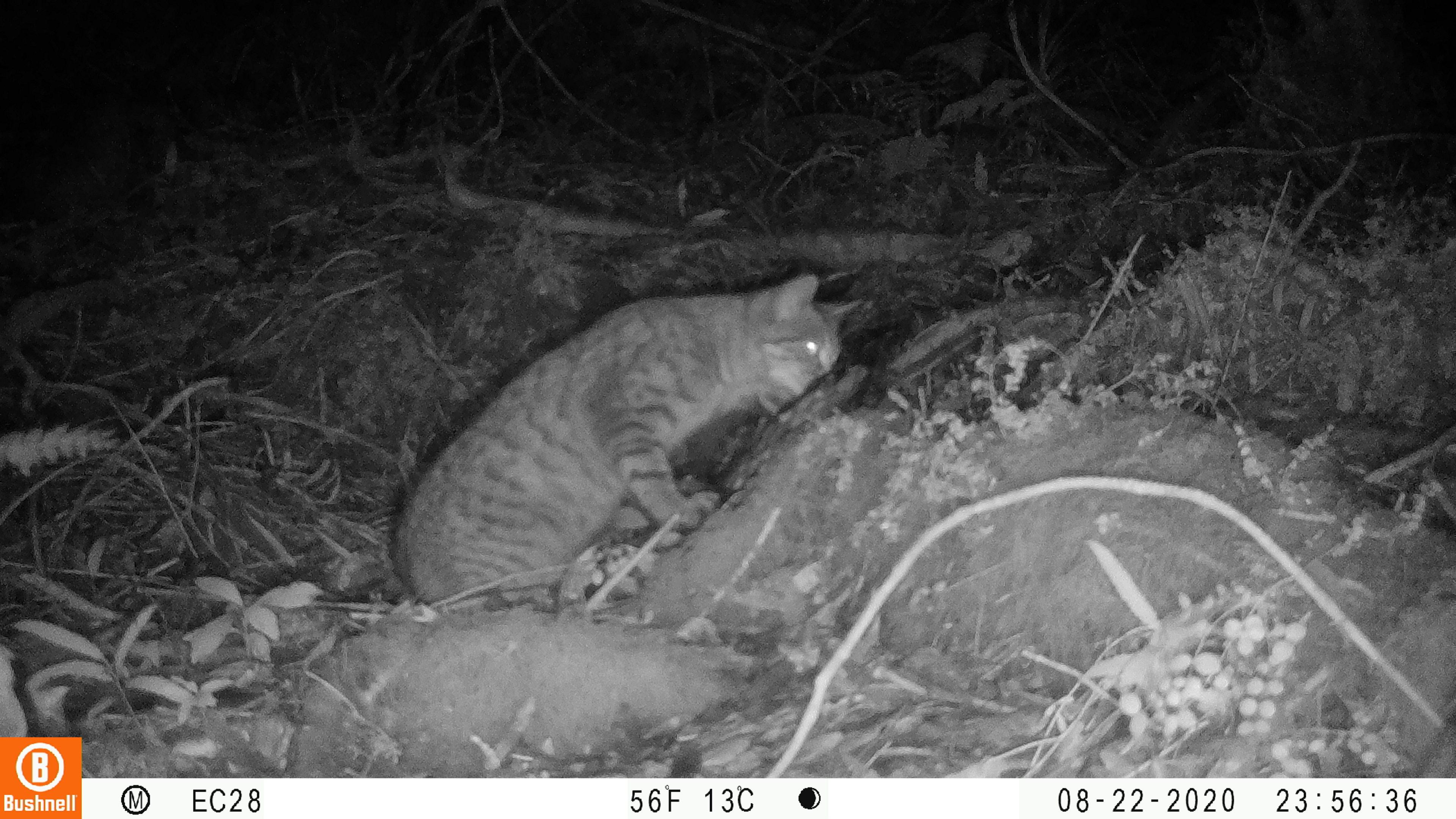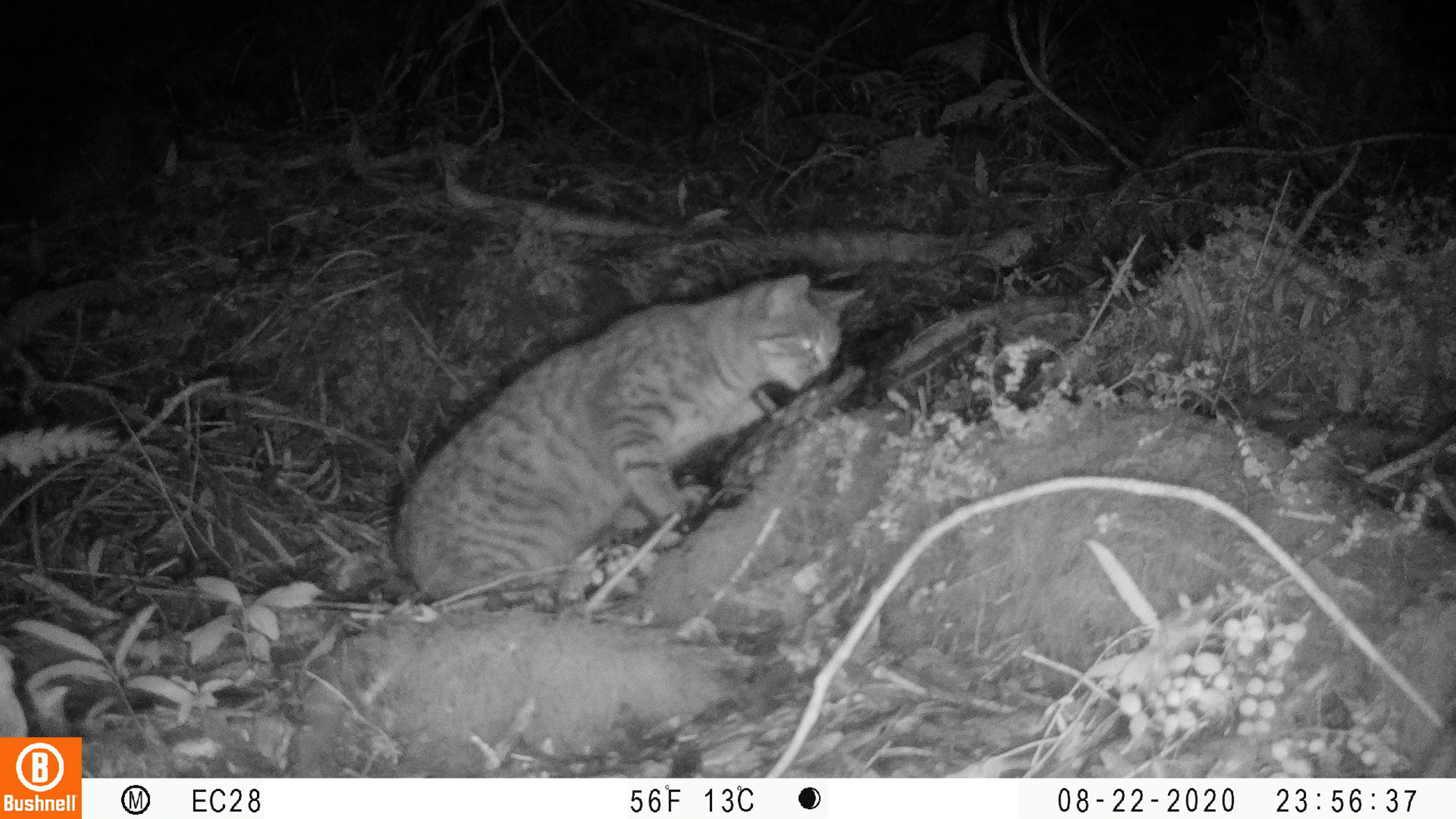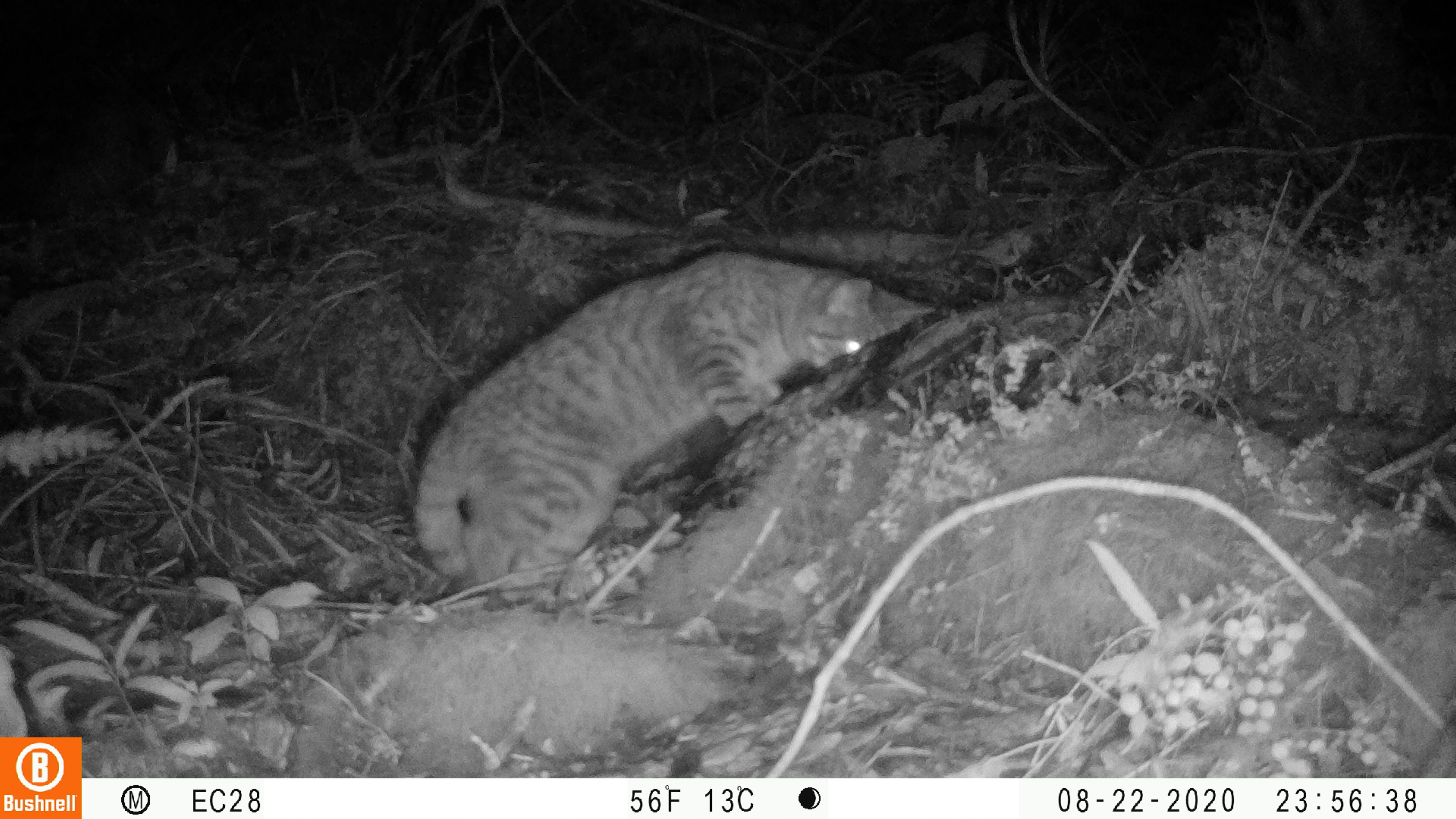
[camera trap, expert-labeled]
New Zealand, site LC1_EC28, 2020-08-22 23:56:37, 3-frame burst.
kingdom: Animalia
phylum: Chordata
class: Mammalia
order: Carnivora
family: Felidae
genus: Felis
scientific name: Felis catus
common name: domestic cat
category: cat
Cat (domestic cat) (Felis catus).